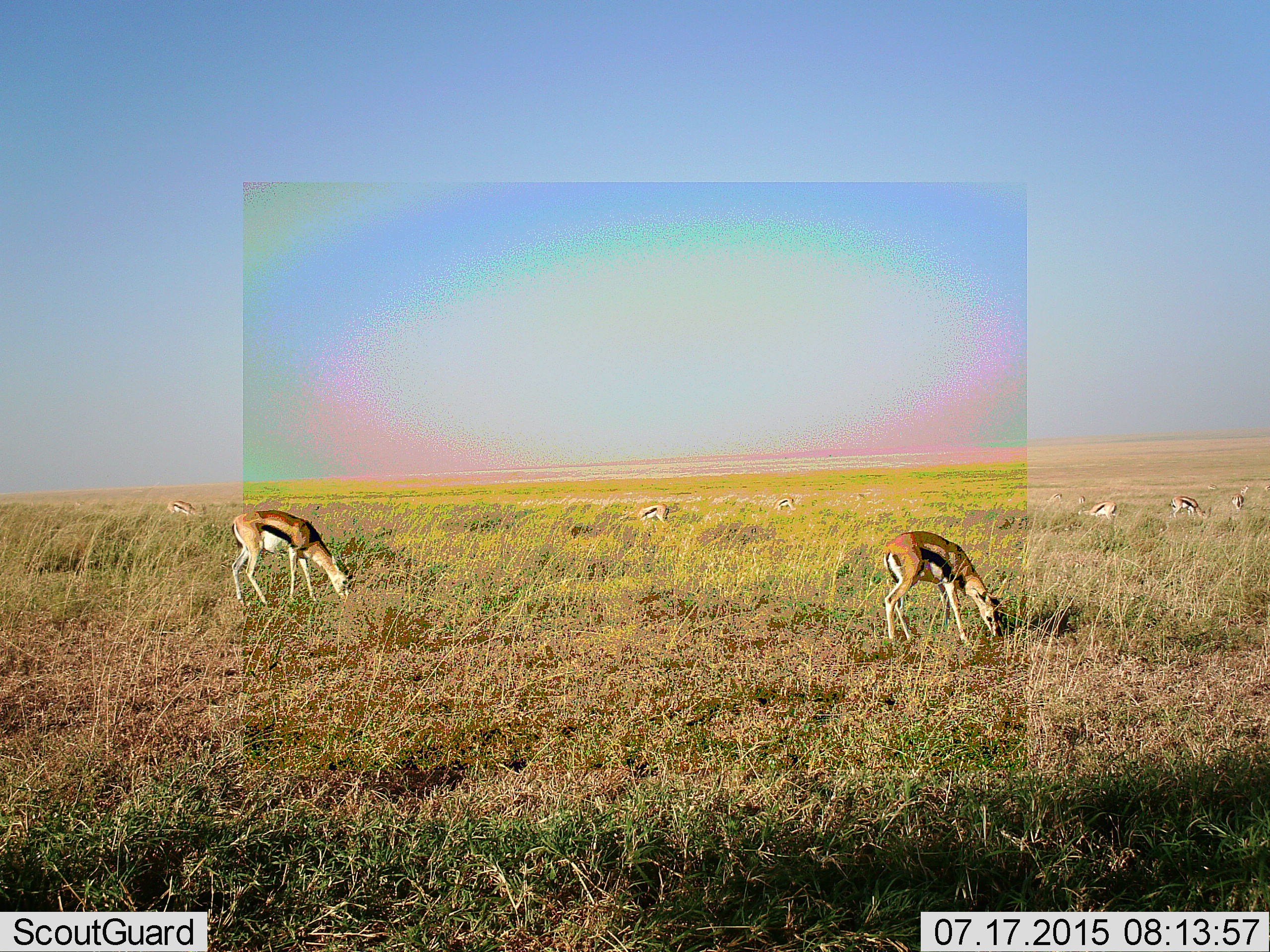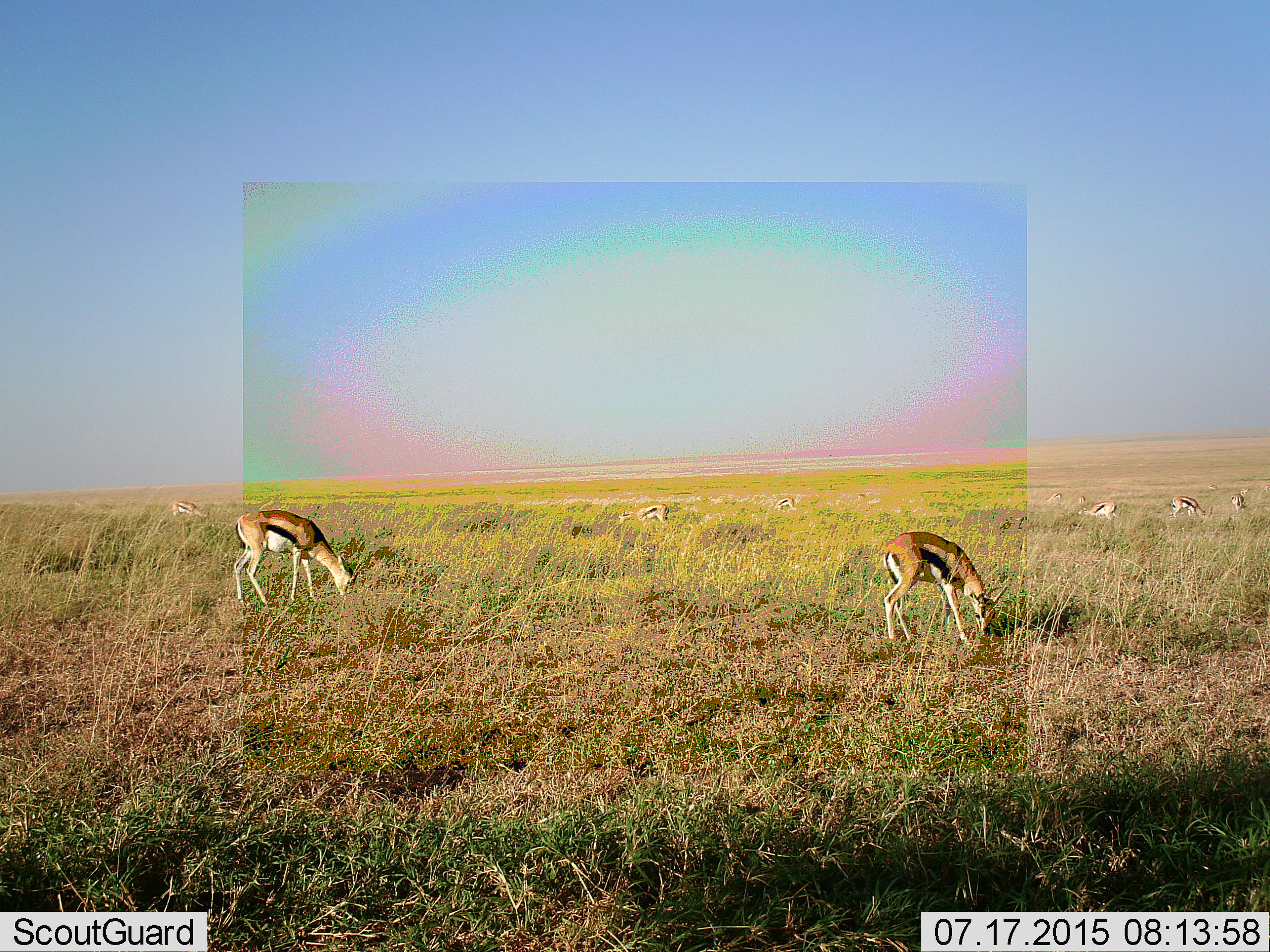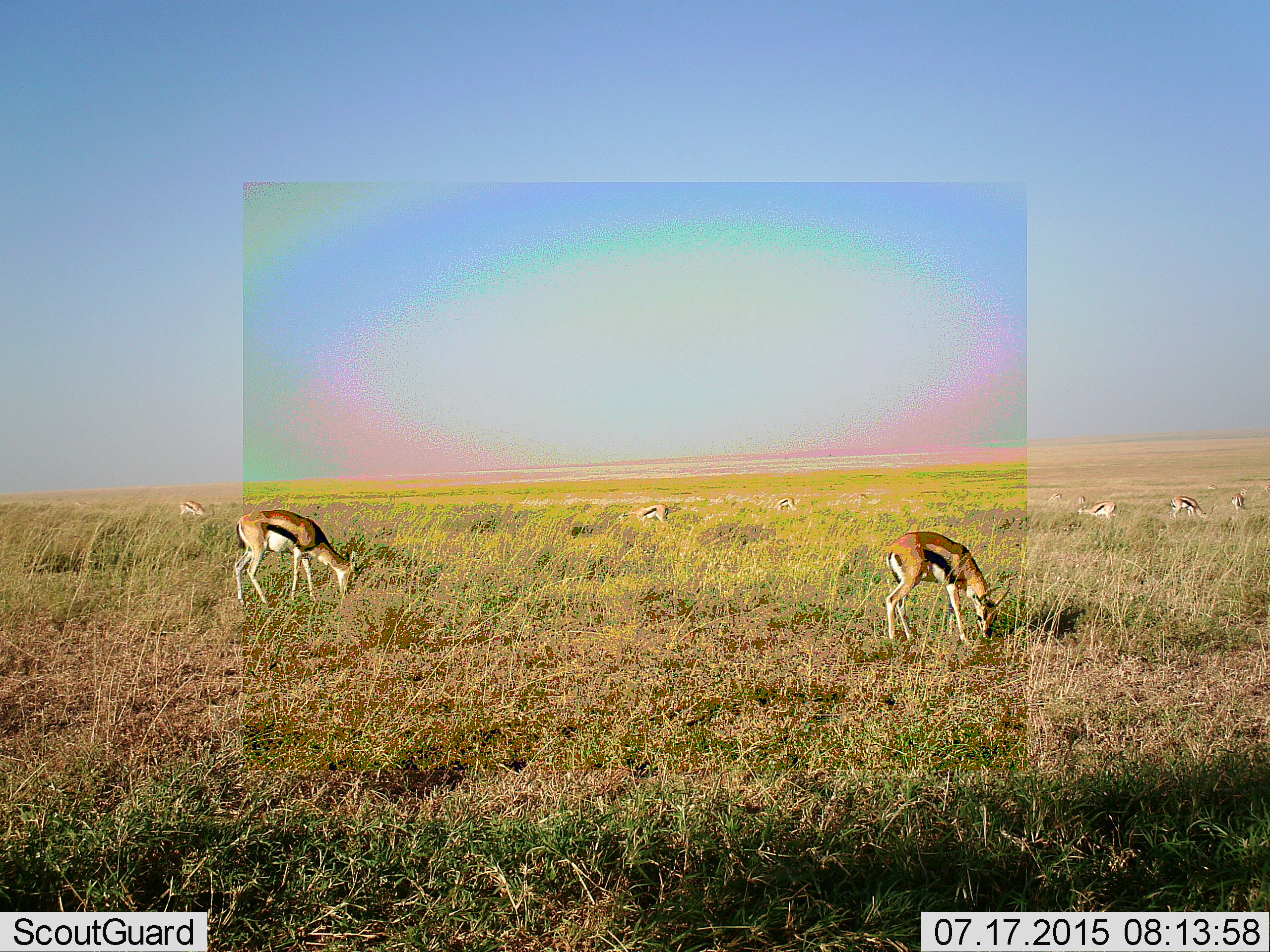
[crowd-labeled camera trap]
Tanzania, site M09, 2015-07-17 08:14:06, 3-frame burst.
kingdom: Animalia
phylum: Chordata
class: Mammalia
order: Artiodactyla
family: Bovidae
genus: Eudorcas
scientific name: Eudorcas thomsonii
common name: thomson's gazelle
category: gazellethomsons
Gazellethomsons (thomson's gazelle) (Eudorcas thomsonii), count 10. Behavior (volunteer vote fractions): standing 50%, resting 0%, moving 20%, interacting 0%. Young present (vote fraction): 20%. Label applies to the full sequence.